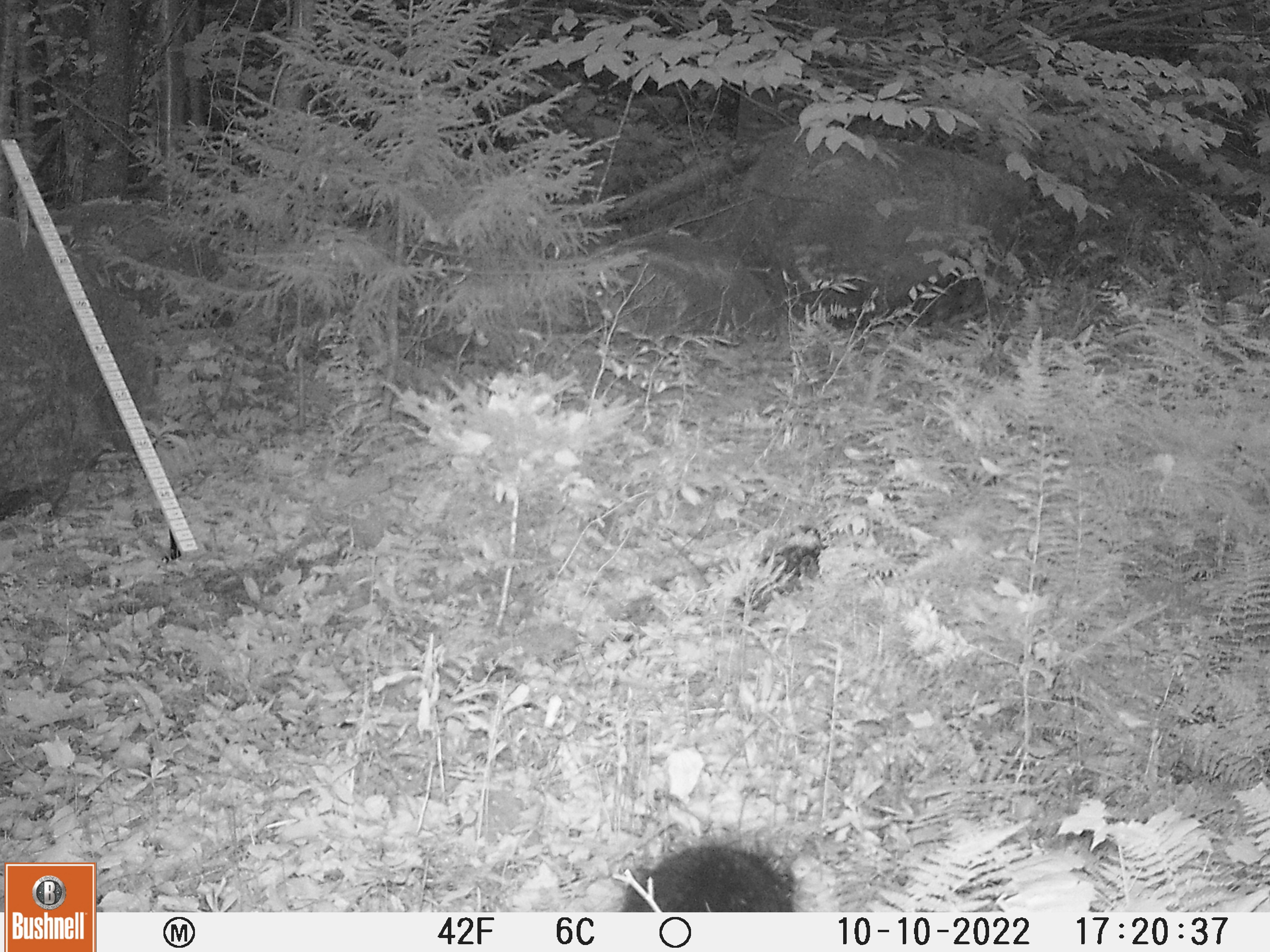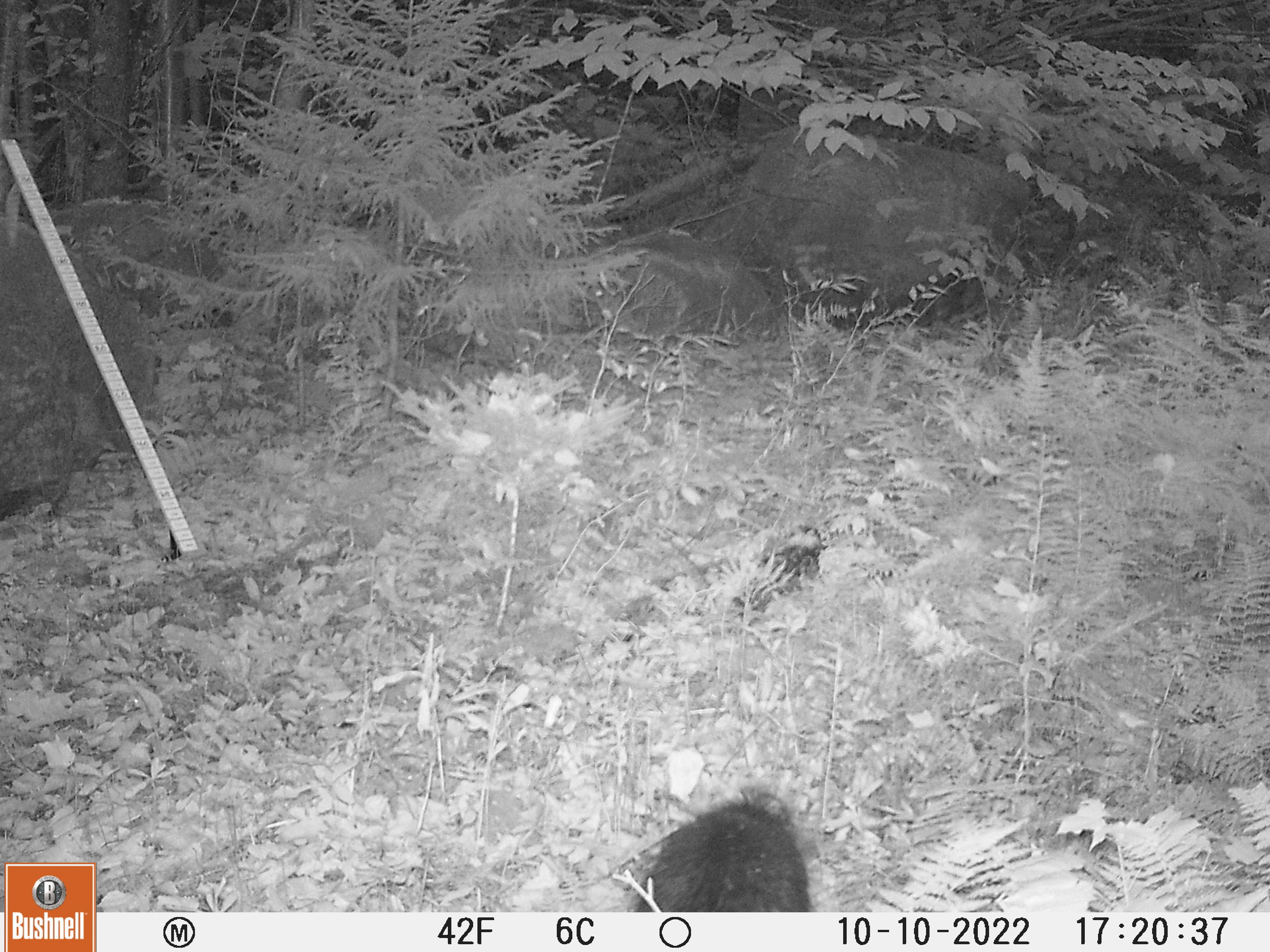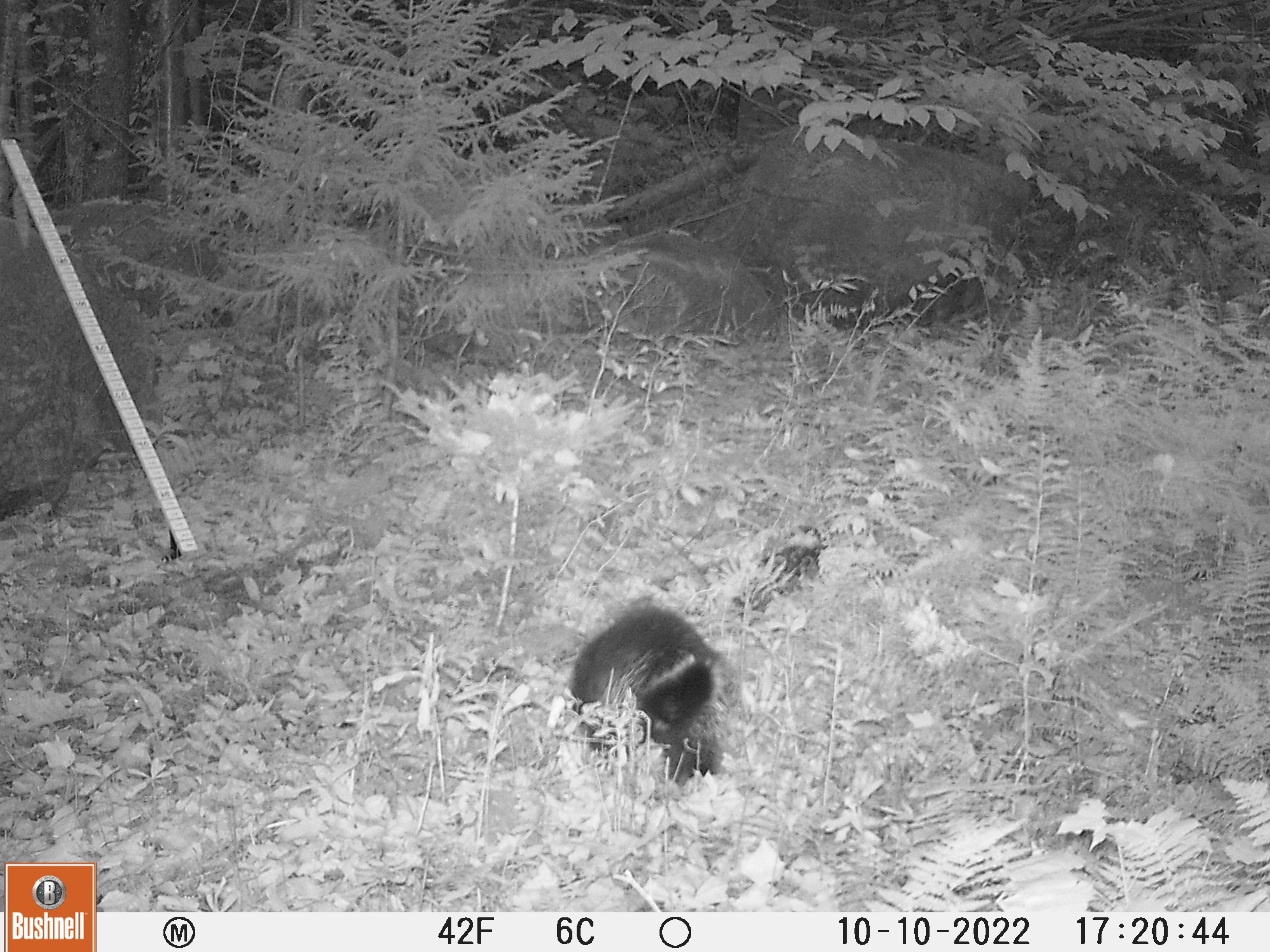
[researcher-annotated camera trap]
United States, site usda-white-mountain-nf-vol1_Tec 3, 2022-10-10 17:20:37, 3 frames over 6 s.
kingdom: Animalia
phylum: Chordata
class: Mammalia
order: Rodentia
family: Erethizontidae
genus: Erethizon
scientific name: Erethizon dorsatum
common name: porcupine